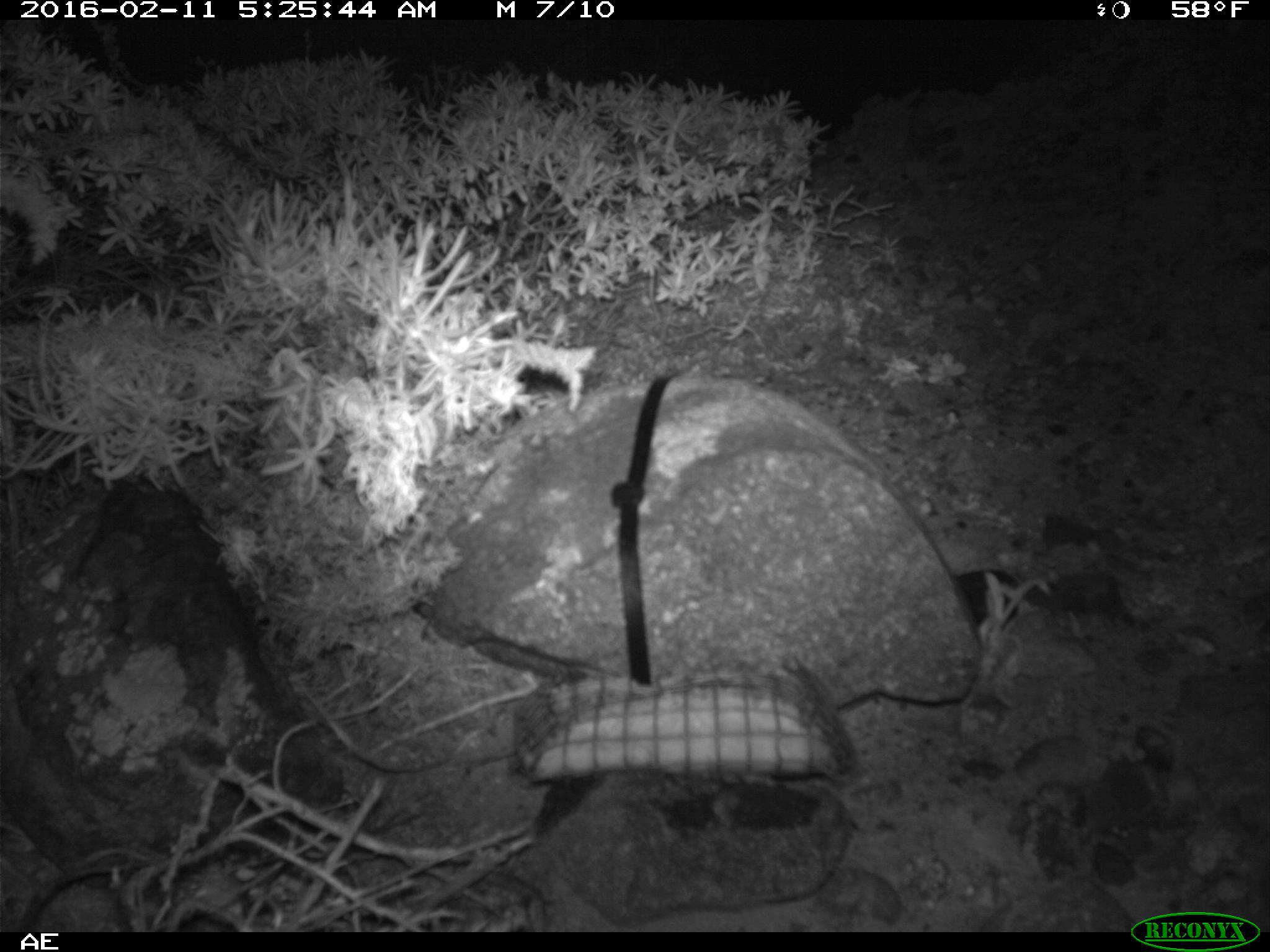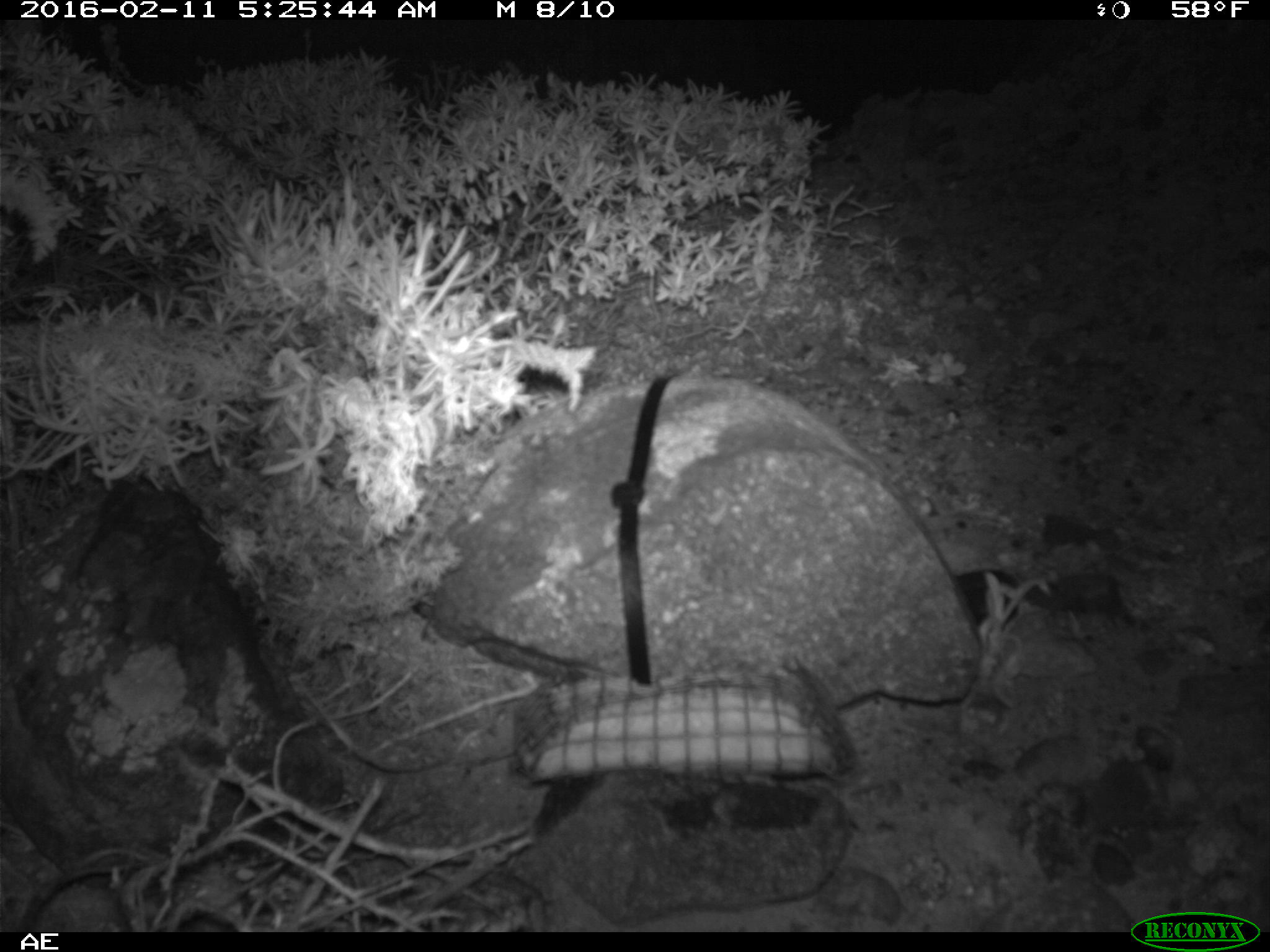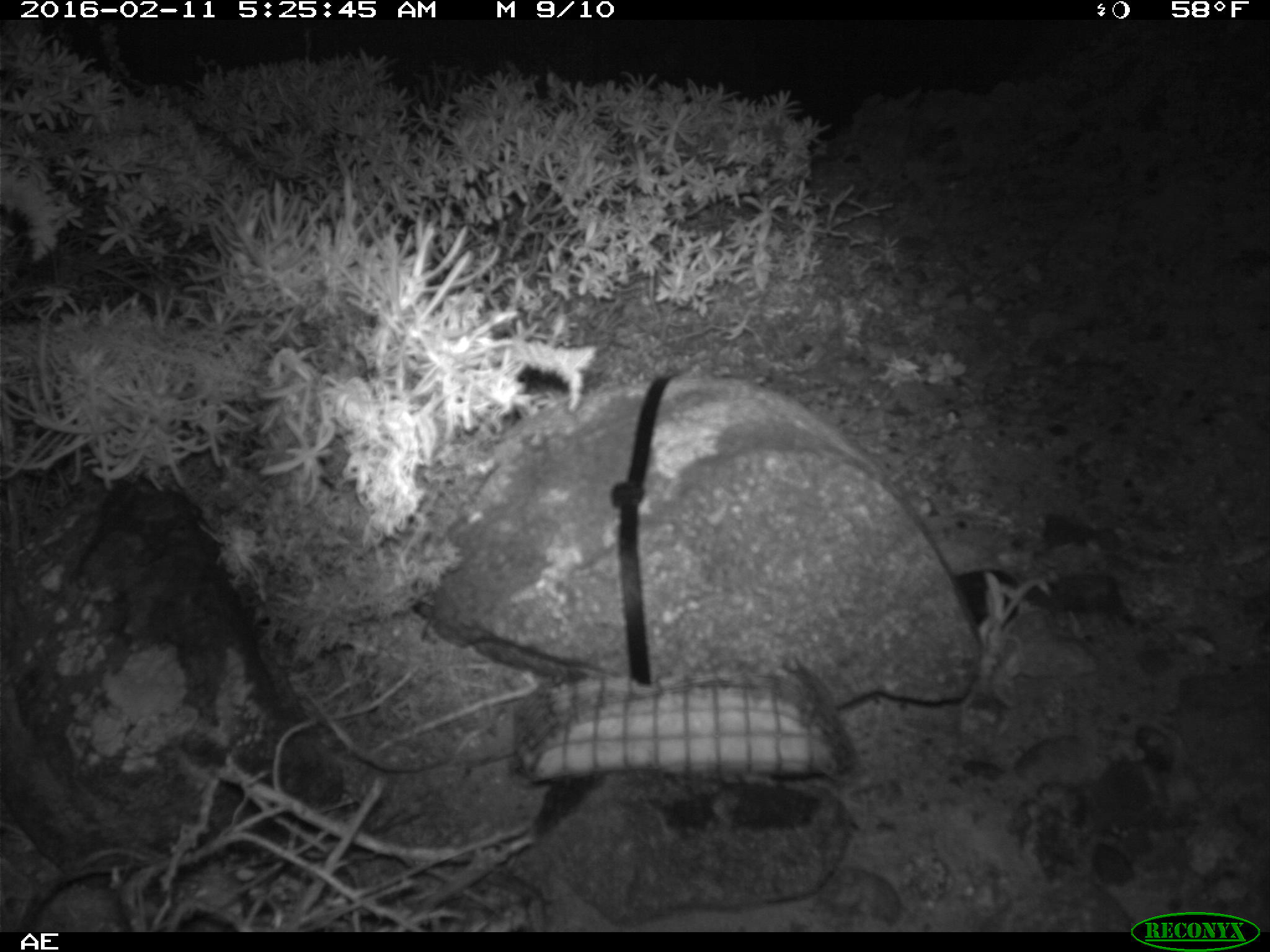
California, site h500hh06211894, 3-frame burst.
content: no animal present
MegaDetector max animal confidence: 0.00